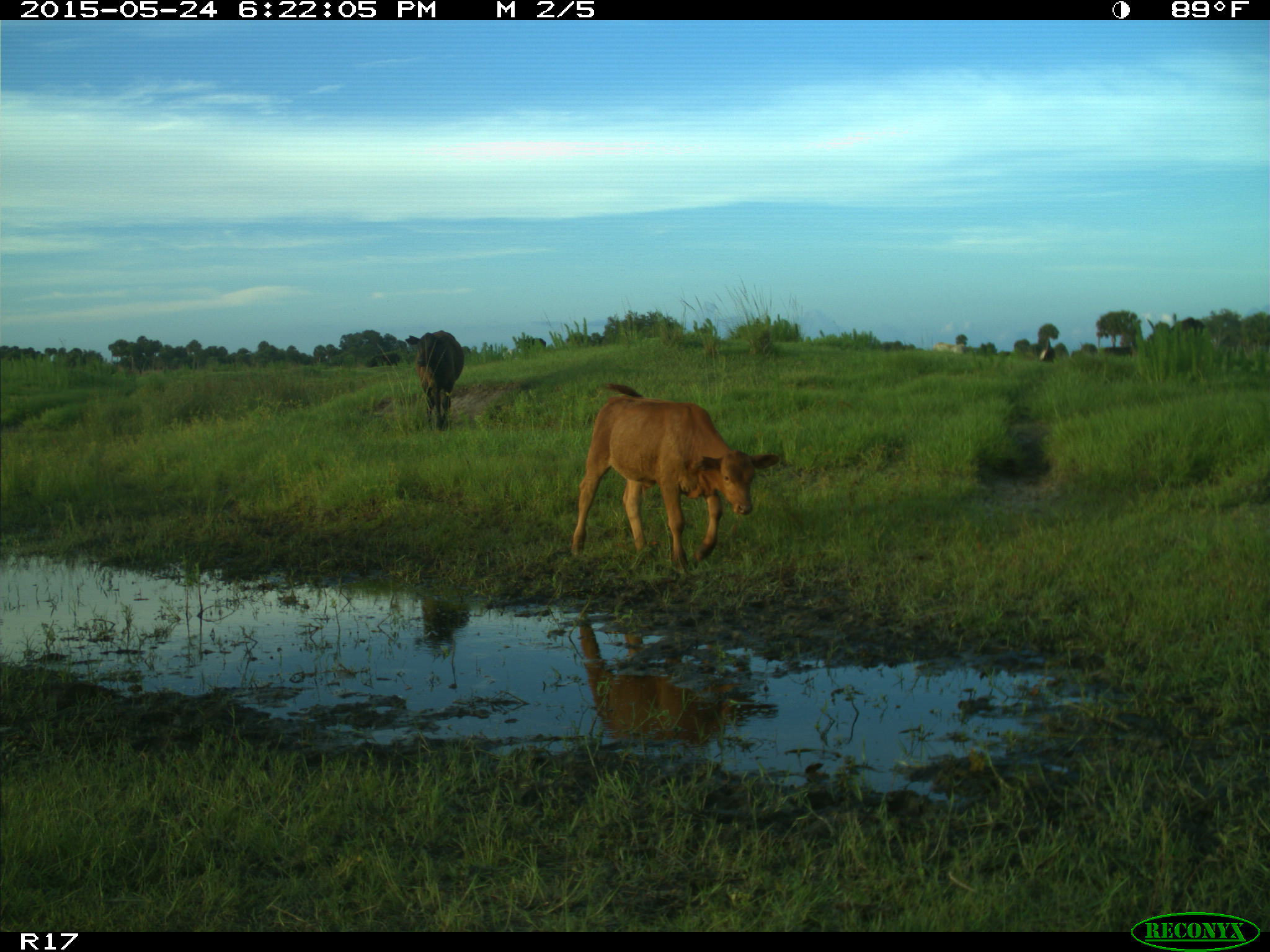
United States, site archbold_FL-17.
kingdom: Animalia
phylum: Chordata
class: Mammalia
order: Artiodactyla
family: Bovidae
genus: Bos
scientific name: Bos taurus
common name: domestic cow